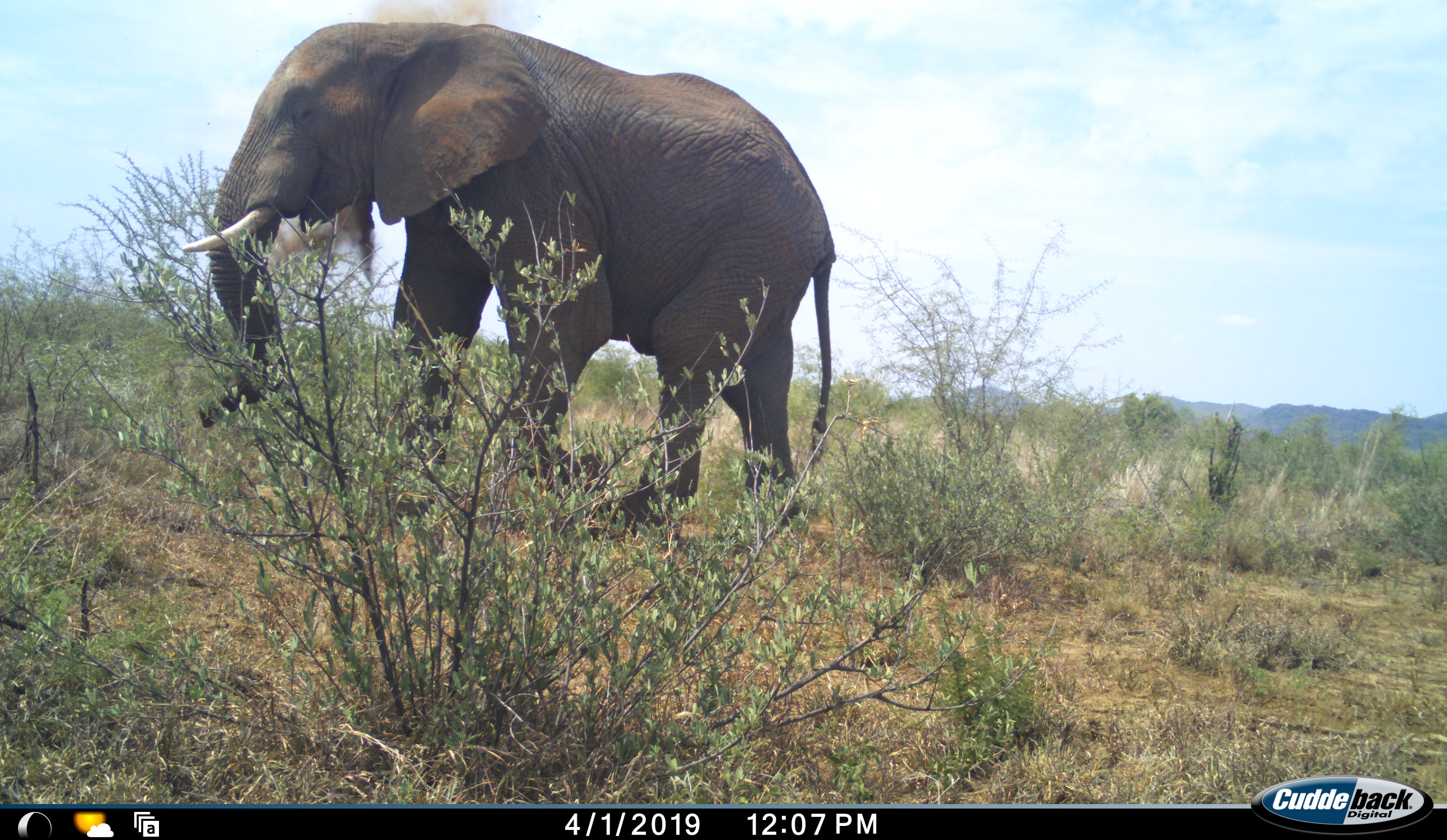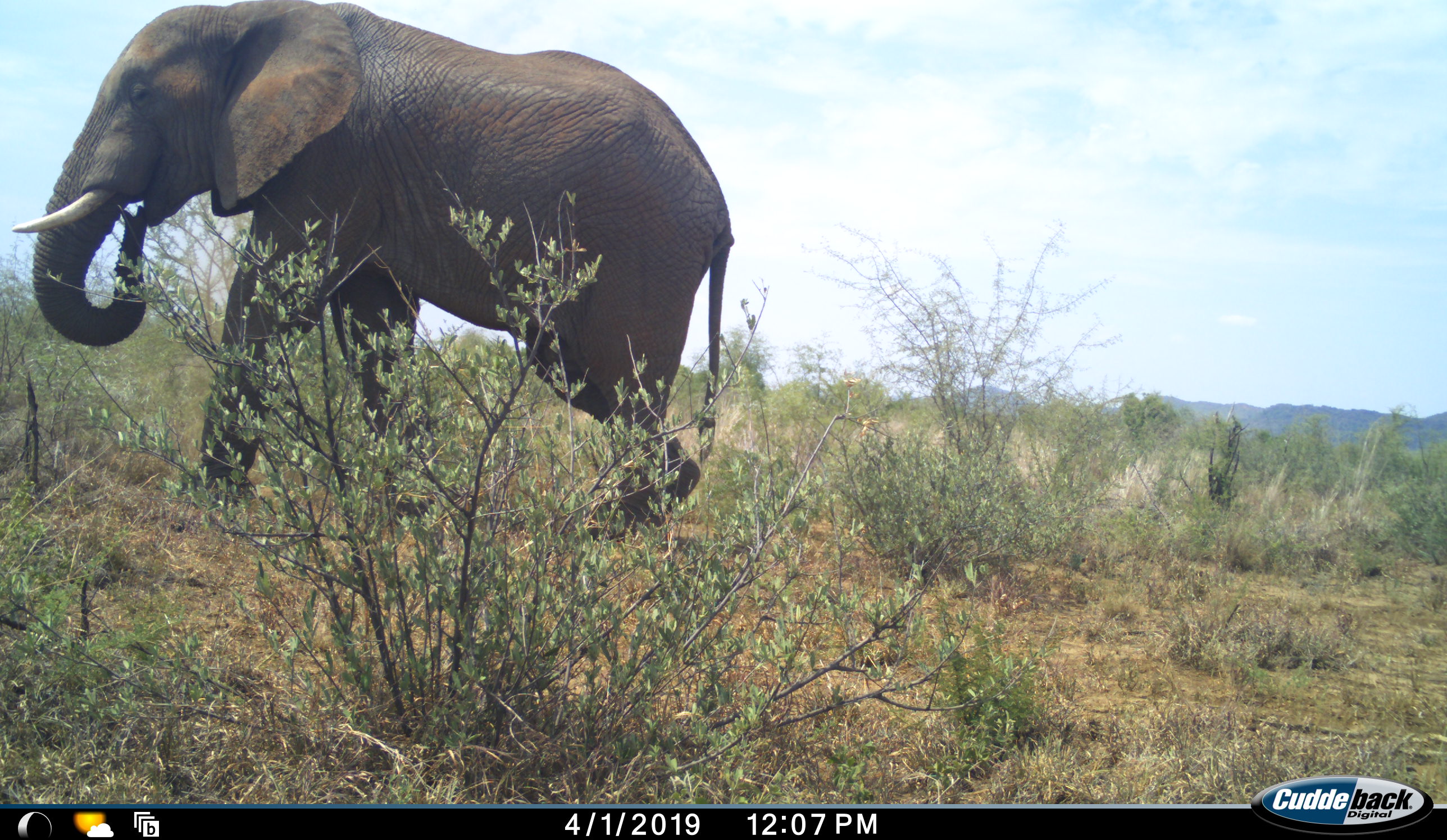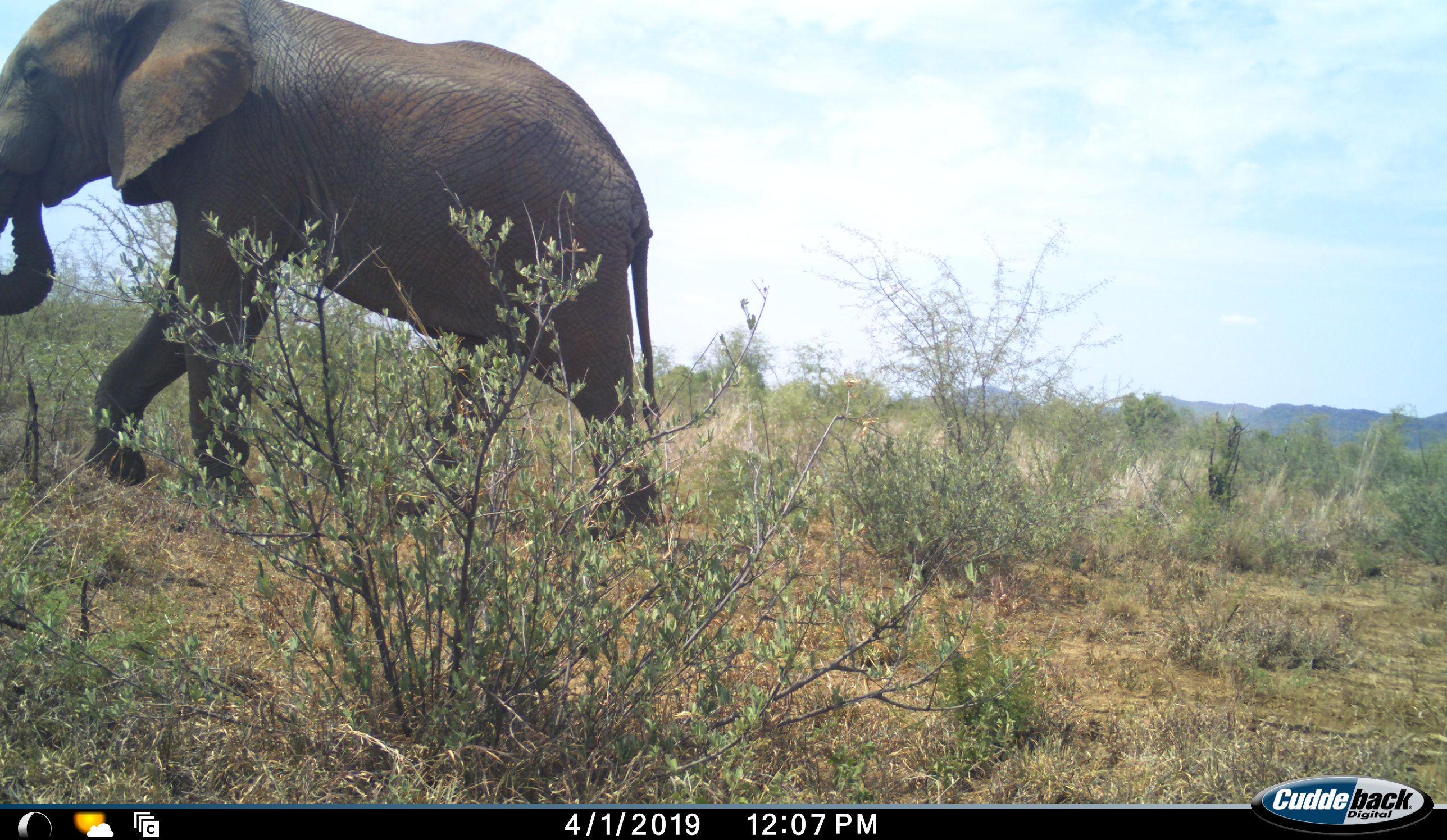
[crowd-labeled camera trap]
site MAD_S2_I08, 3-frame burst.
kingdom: Animalia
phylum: Chordata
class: Mammalia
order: Proboscidea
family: Elephantidae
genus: Loxodonta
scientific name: Loxodonta africana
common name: african bush elephant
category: elephant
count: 1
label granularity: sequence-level